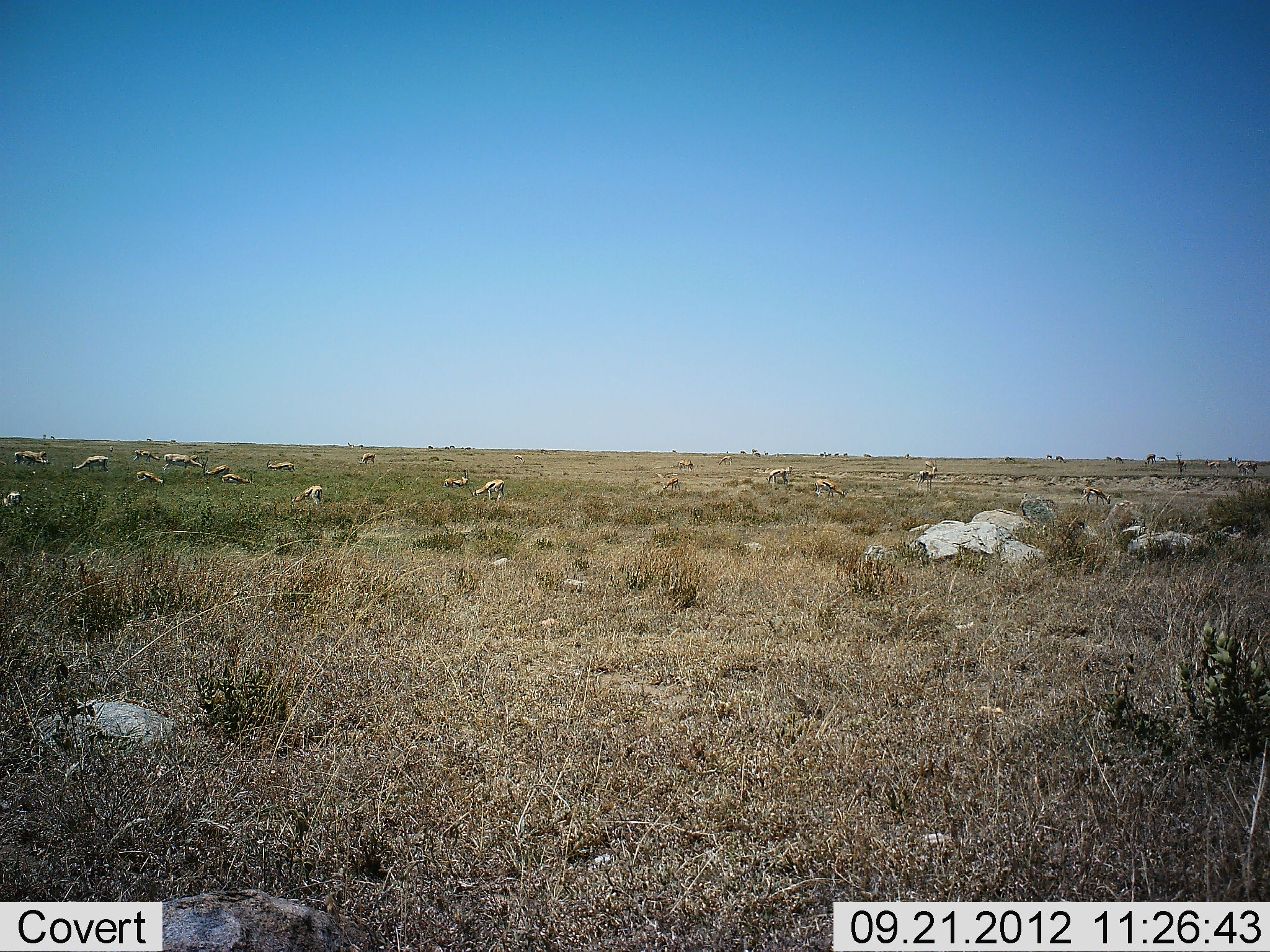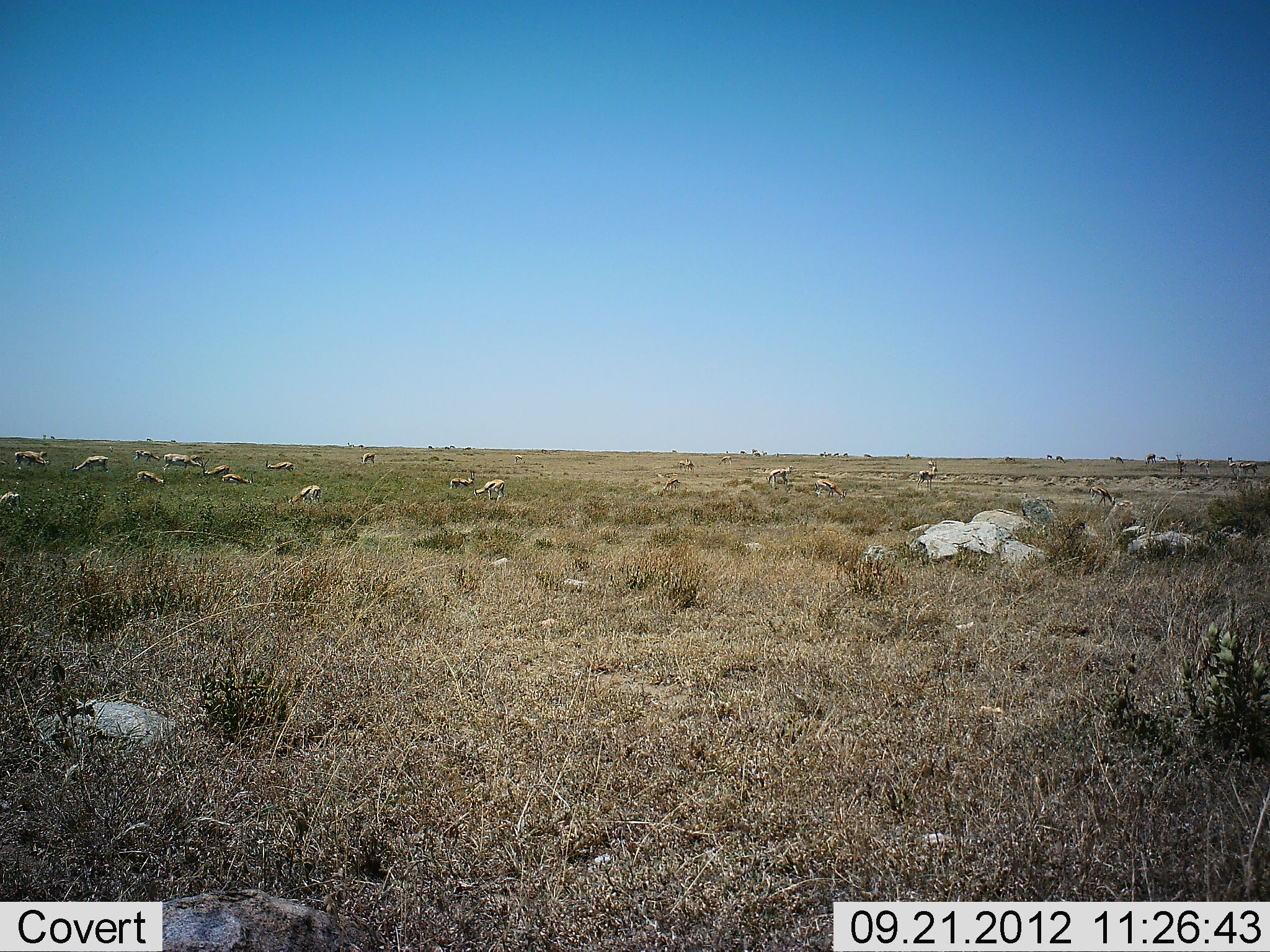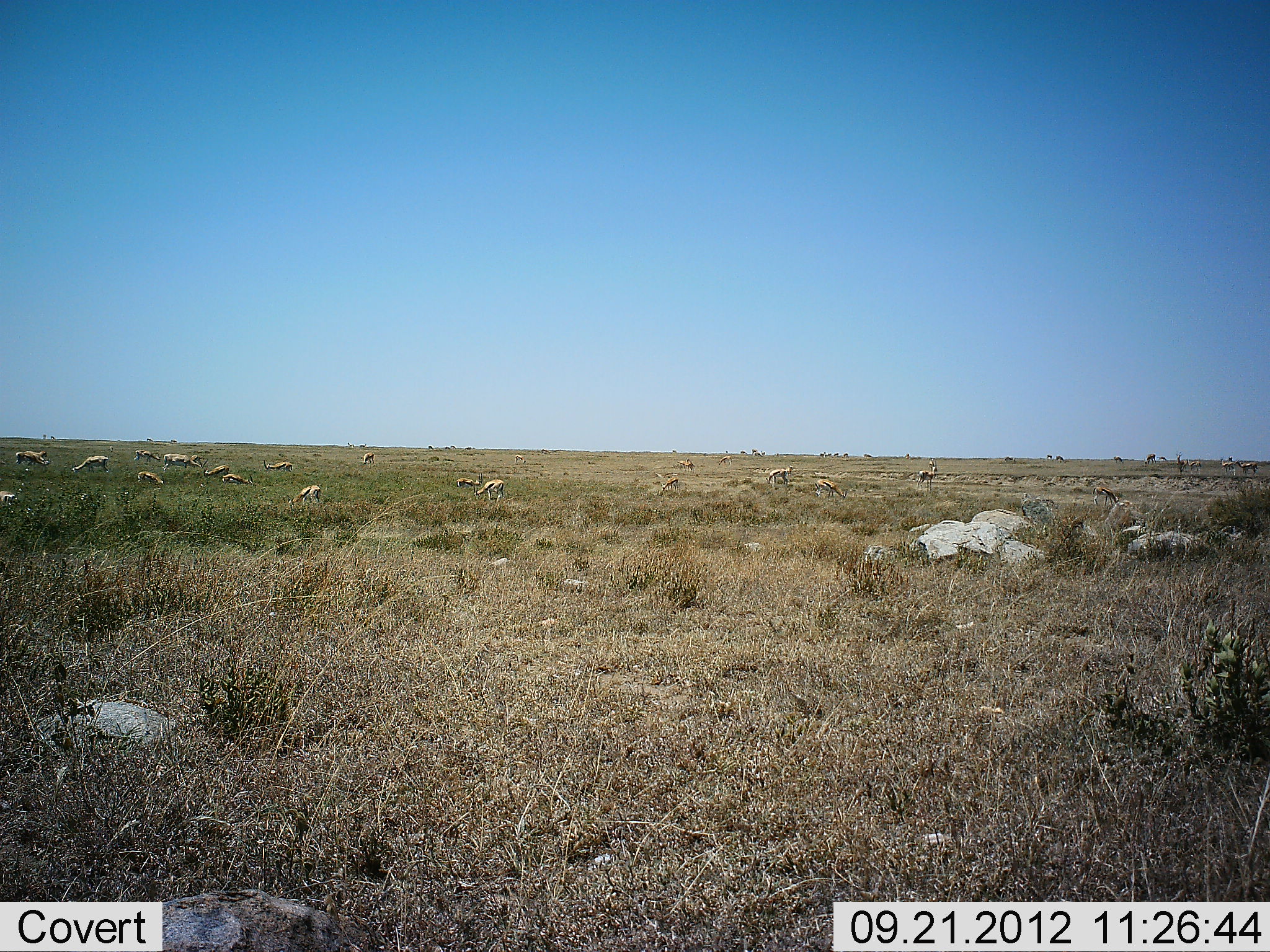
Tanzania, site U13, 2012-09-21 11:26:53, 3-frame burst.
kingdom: Animalia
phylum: Chordata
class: Mammalia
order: Artiodactyla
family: Bovidae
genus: Eudorcas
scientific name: Eudorcas thomsonii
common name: thomson's gazelle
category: gazellethomsons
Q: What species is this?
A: Gazellethomsons (thomson's gazelle) (Eudorcas thomsonii).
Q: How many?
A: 11-50.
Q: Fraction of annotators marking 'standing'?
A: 40%.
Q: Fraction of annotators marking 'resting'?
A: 10%.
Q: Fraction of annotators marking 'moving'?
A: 20%.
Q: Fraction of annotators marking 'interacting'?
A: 0%.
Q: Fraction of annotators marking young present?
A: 0%.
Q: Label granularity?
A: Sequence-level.